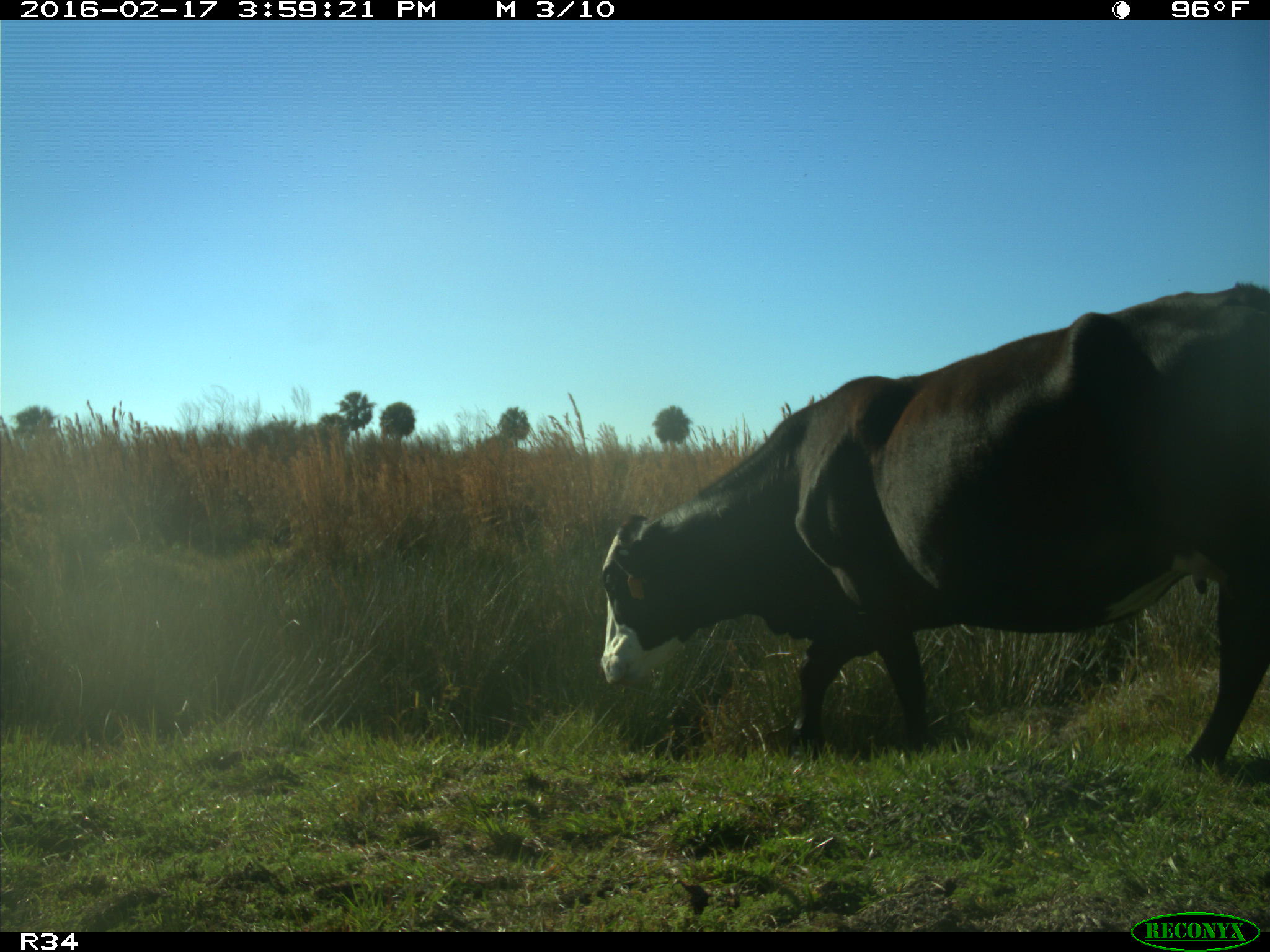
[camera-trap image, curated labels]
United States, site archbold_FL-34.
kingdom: Animalia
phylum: Chordata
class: Mammalia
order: Artiodactyla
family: Bovidae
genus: Bos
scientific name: Bos taurus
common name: domestic cow